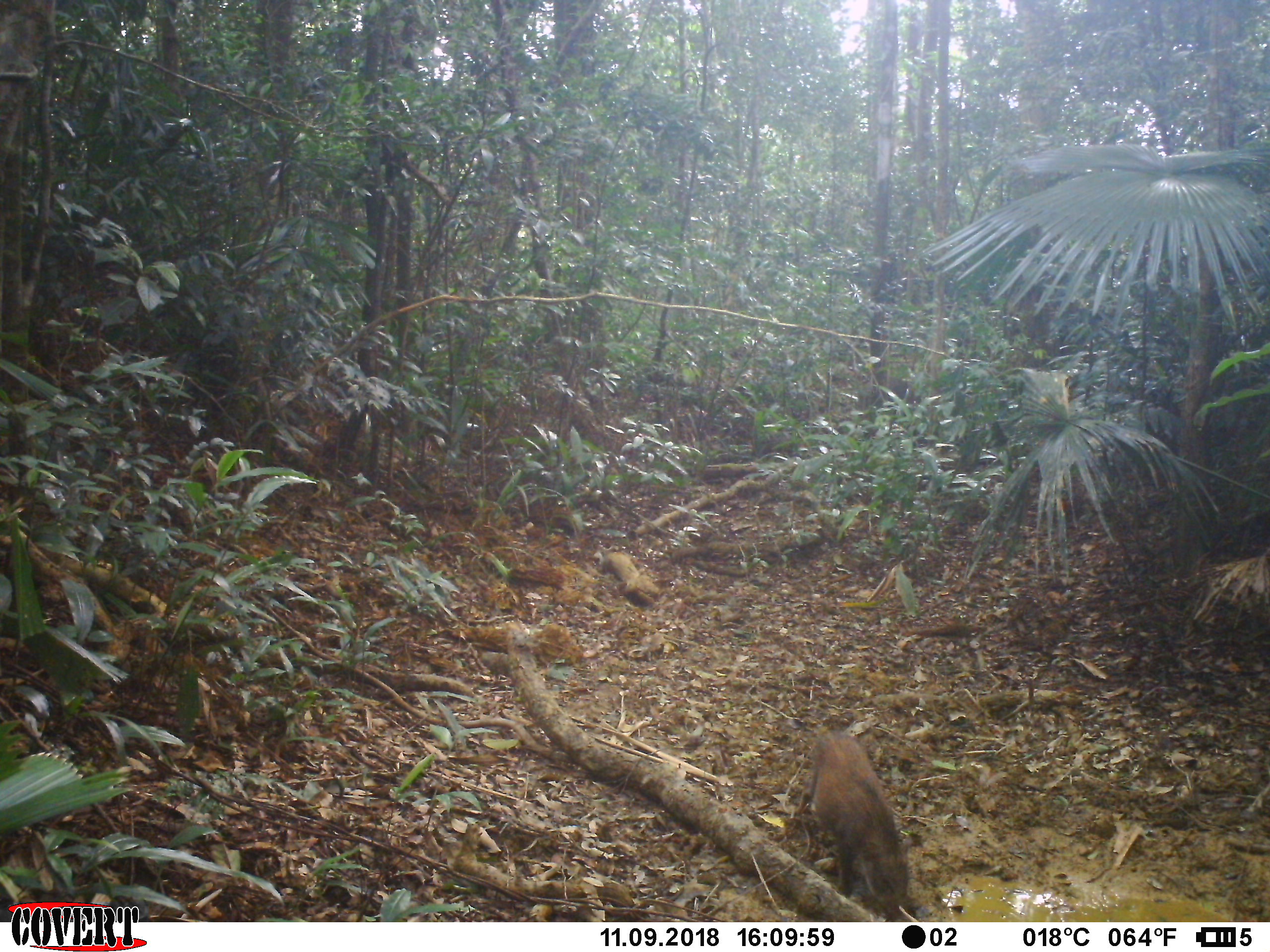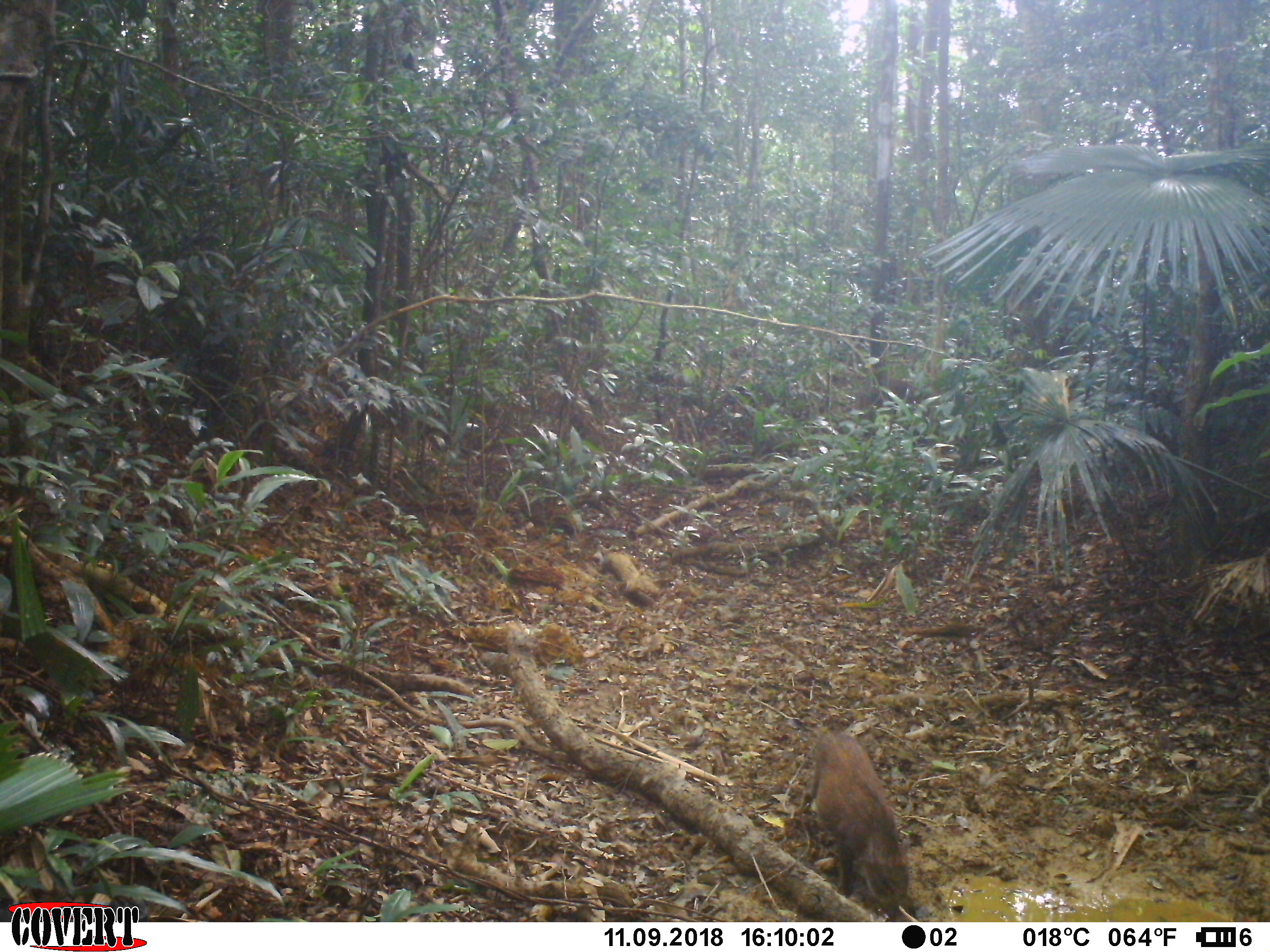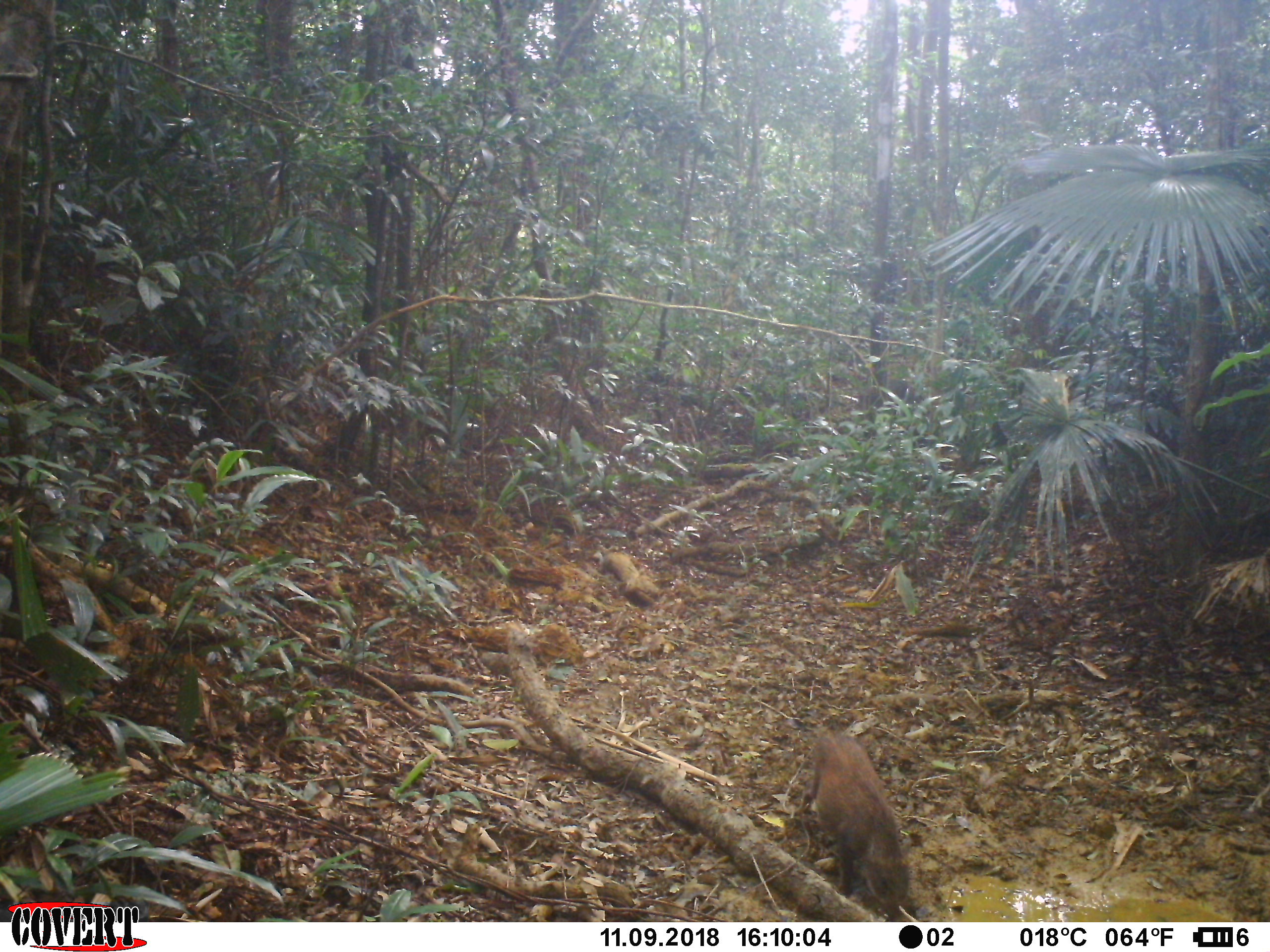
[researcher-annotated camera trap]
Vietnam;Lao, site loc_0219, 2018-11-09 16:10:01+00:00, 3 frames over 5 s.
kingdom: Animalia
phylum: Chordata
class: Mammalia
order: Artiodactyla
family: Suidae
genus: Sus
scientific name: Sus scrofa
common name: eurasian wild pig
Eurasian wild pig (Sus scrofa). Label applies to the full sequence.